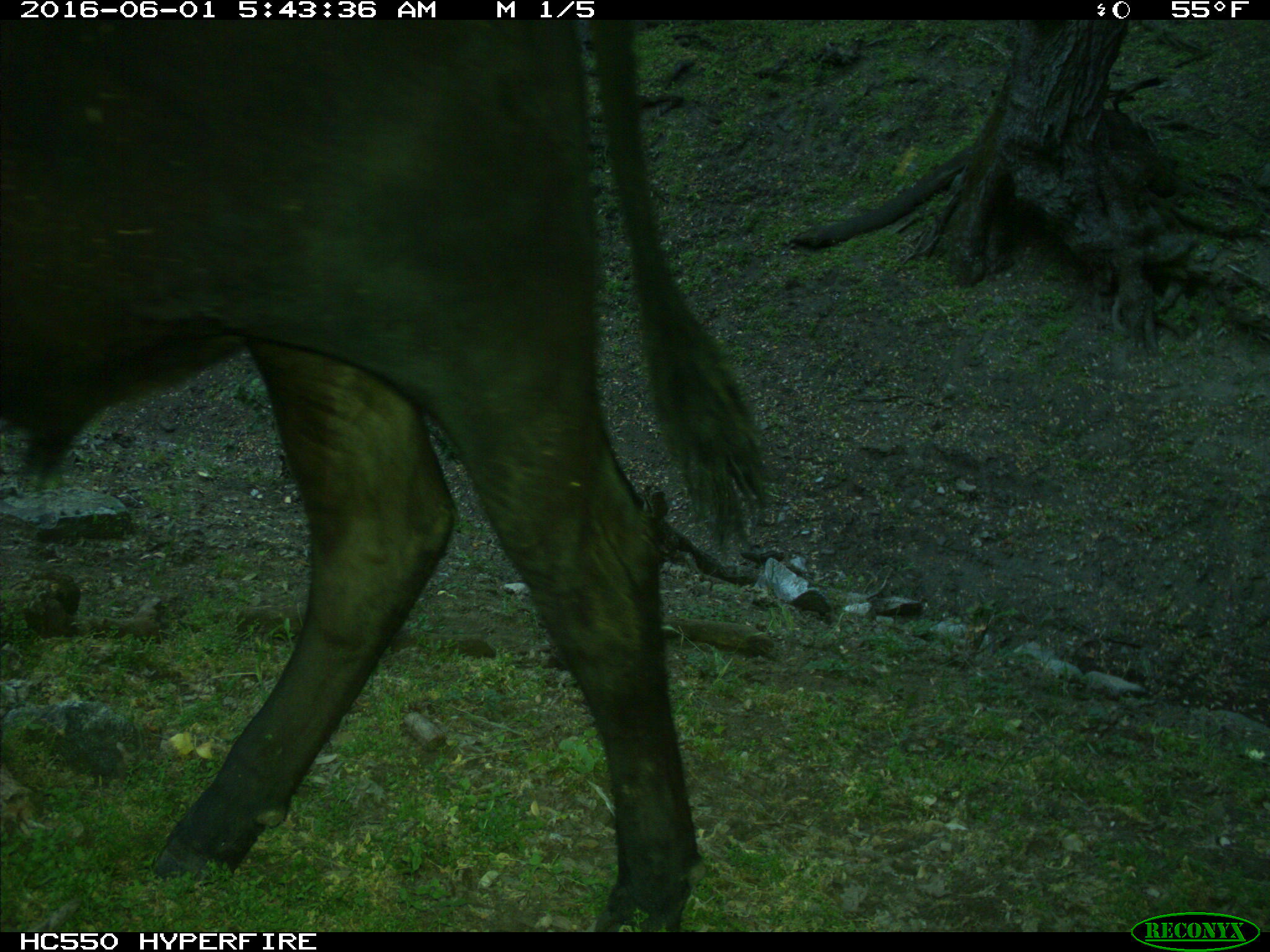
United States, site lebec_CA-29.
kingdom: Animalia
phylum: Chordata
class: Mammalia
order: Artiodactyla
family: Bovidae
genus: Bos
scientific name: Bos taurus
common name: domestic cow